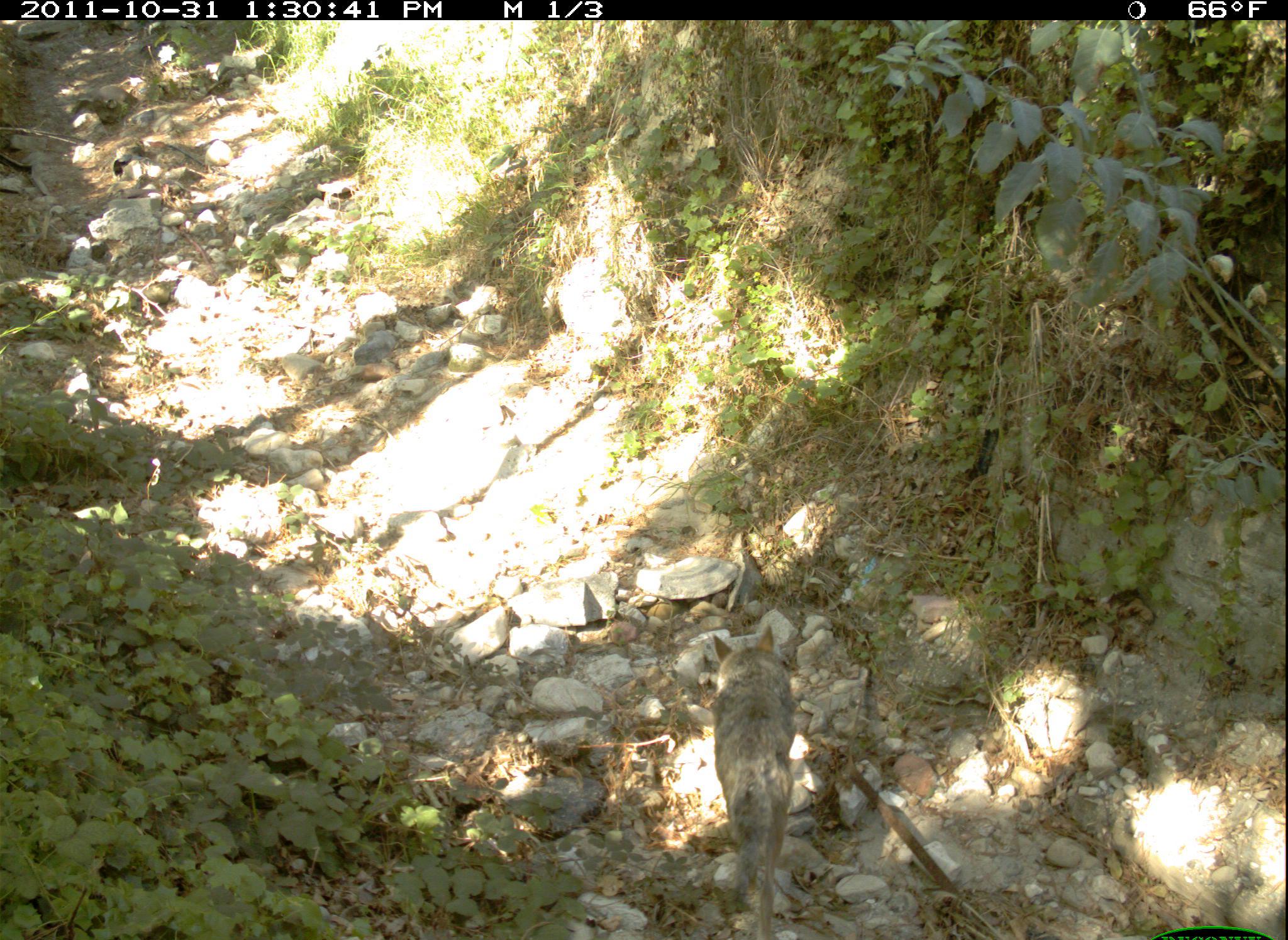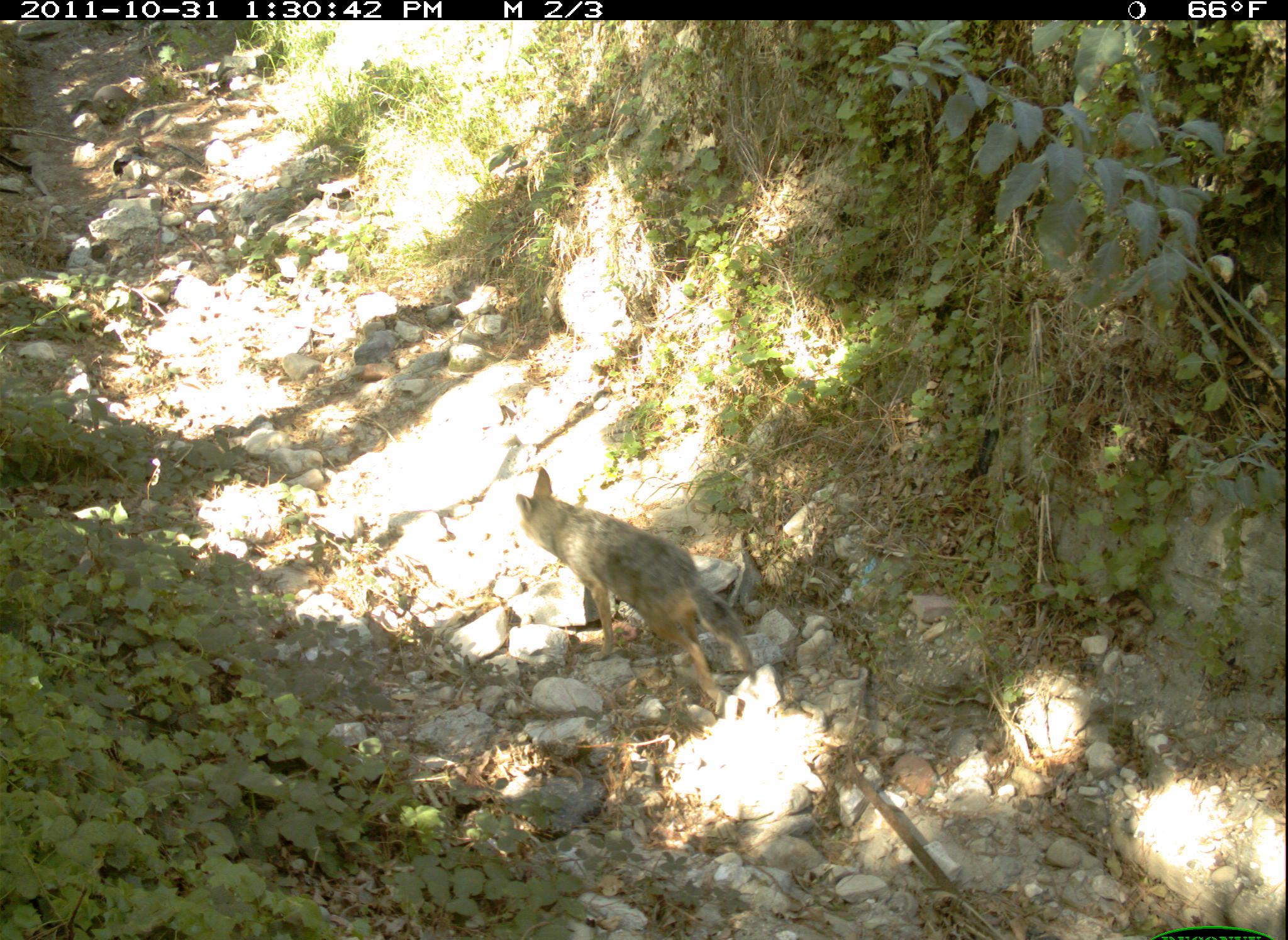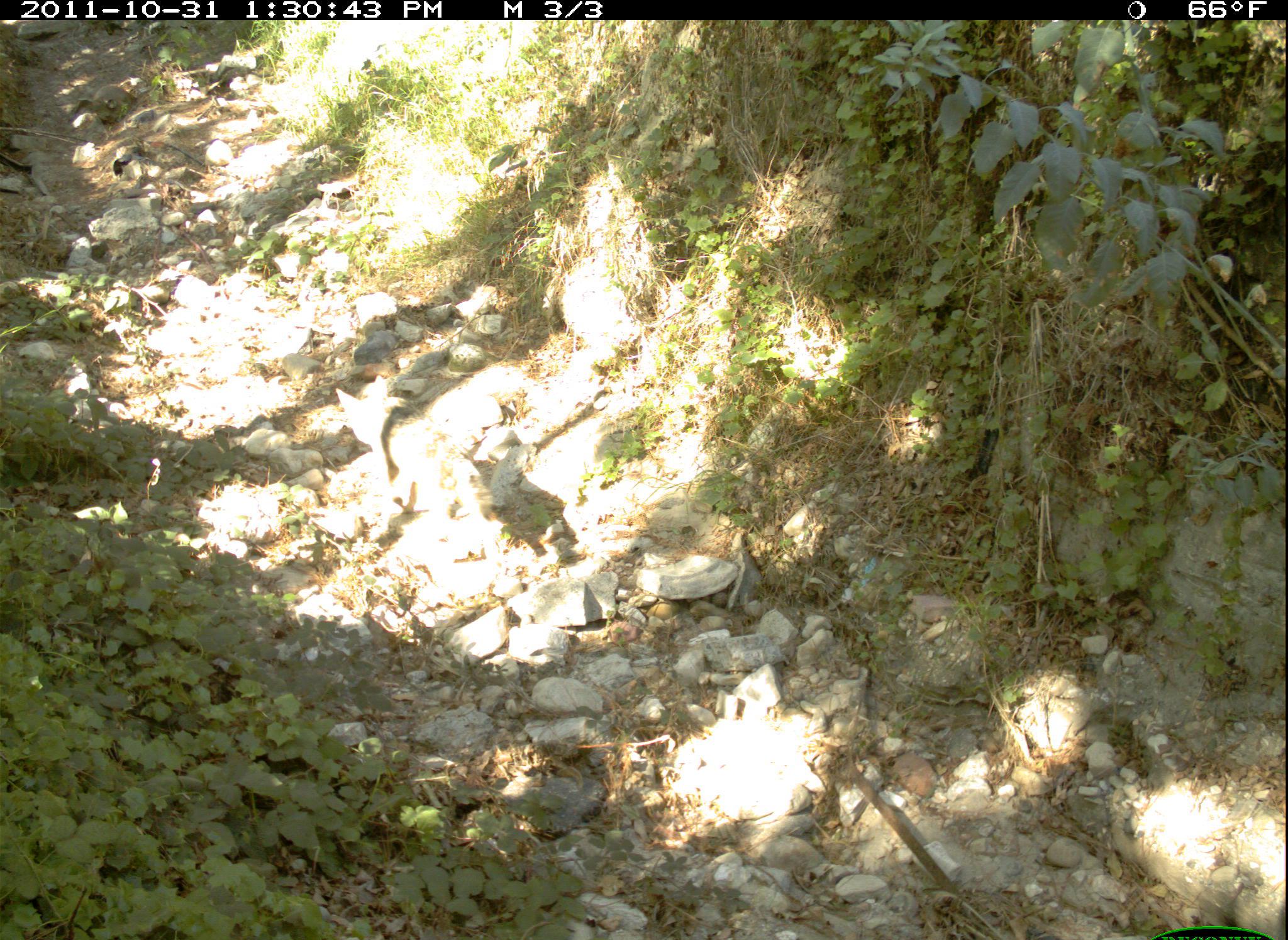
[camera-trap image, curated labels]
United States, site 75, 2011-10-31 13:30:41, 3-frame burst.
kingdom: Animalia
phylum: Chordata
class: Mammalia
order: Carnivora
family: Canidae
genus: Canis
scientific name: Canis latrans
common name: coyote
Coyote (Canis latrans).